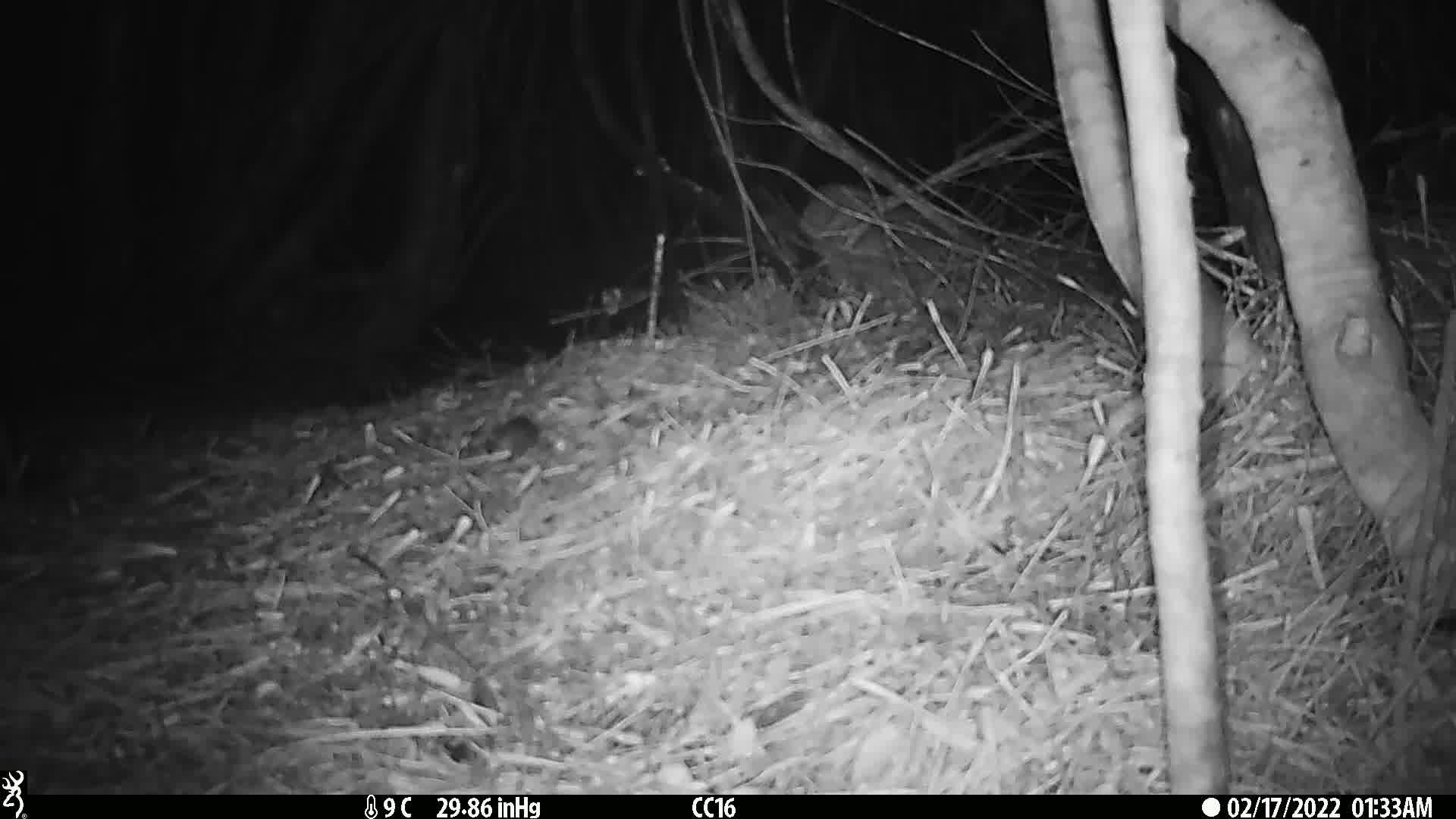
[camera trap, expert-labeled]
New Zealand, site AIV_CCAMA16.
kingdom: Animalia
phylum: Chordata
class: Mammalia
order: Rodentia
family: Muridae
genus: Mus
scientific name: Mus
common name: mouse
Mouse (Mus).